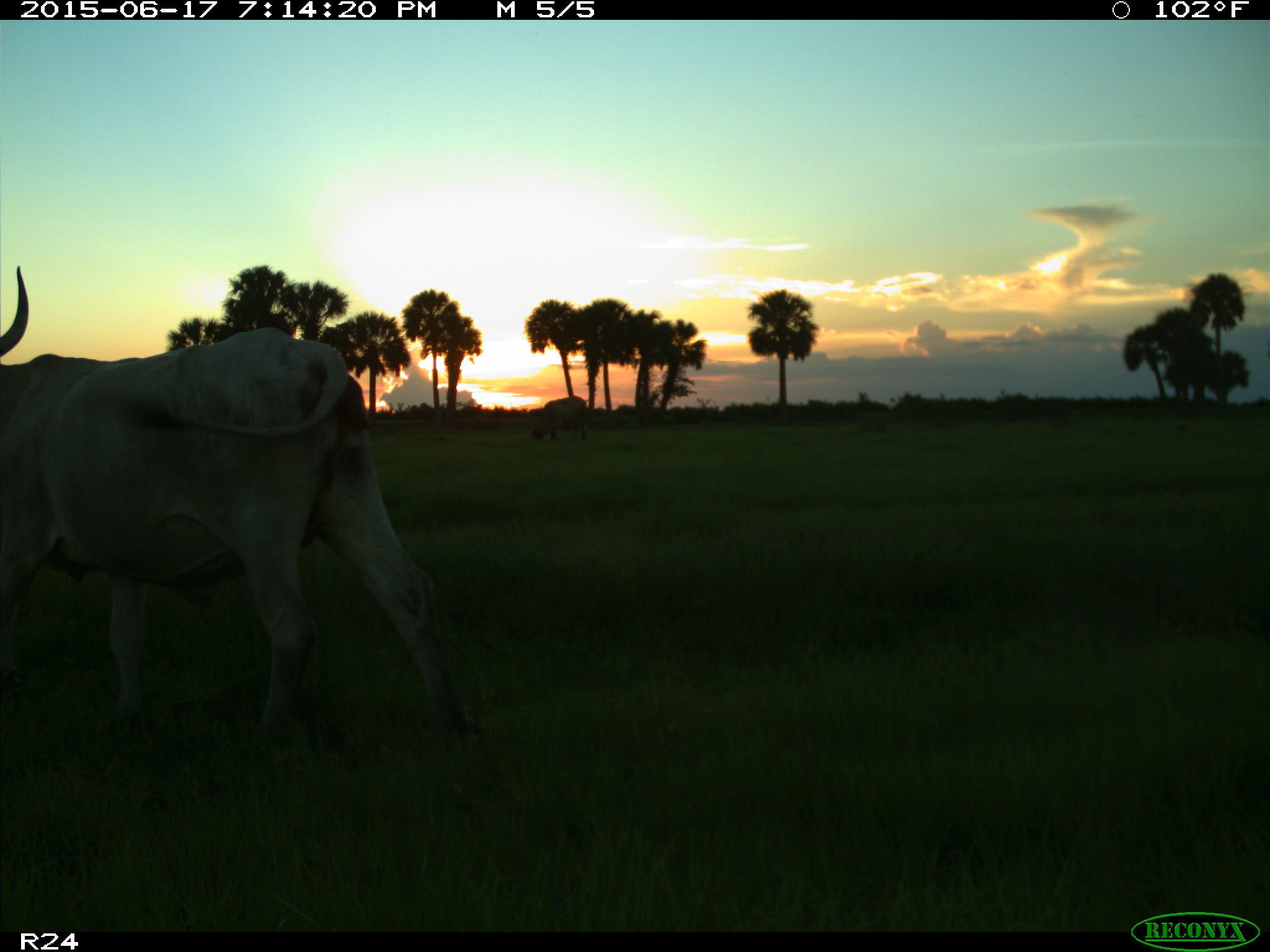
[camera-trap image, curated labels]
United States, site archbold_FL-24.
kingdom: Animalia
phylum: Chordata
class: Mammalia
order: Artiodactyla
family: Bovidae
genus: Bos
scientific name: Bos taurus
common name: domestic cow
Bos taurus (domestic cow).